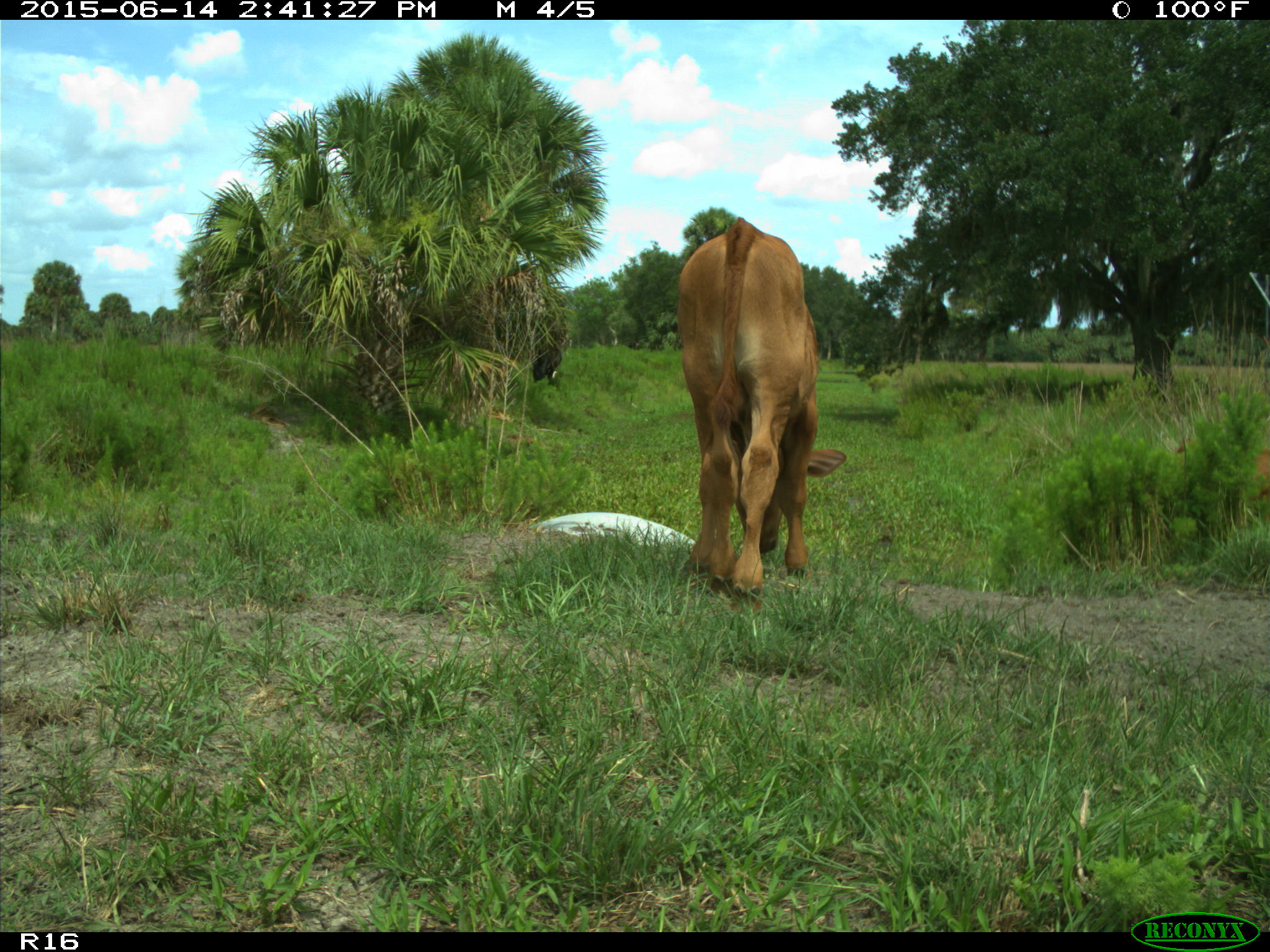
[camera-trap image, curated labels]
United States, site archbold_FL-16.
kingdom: Animalia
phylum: Chordata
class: Mammalia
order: Artiodactyla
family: Bovidae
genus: Bos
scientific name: Bos taurus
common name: domestic cow